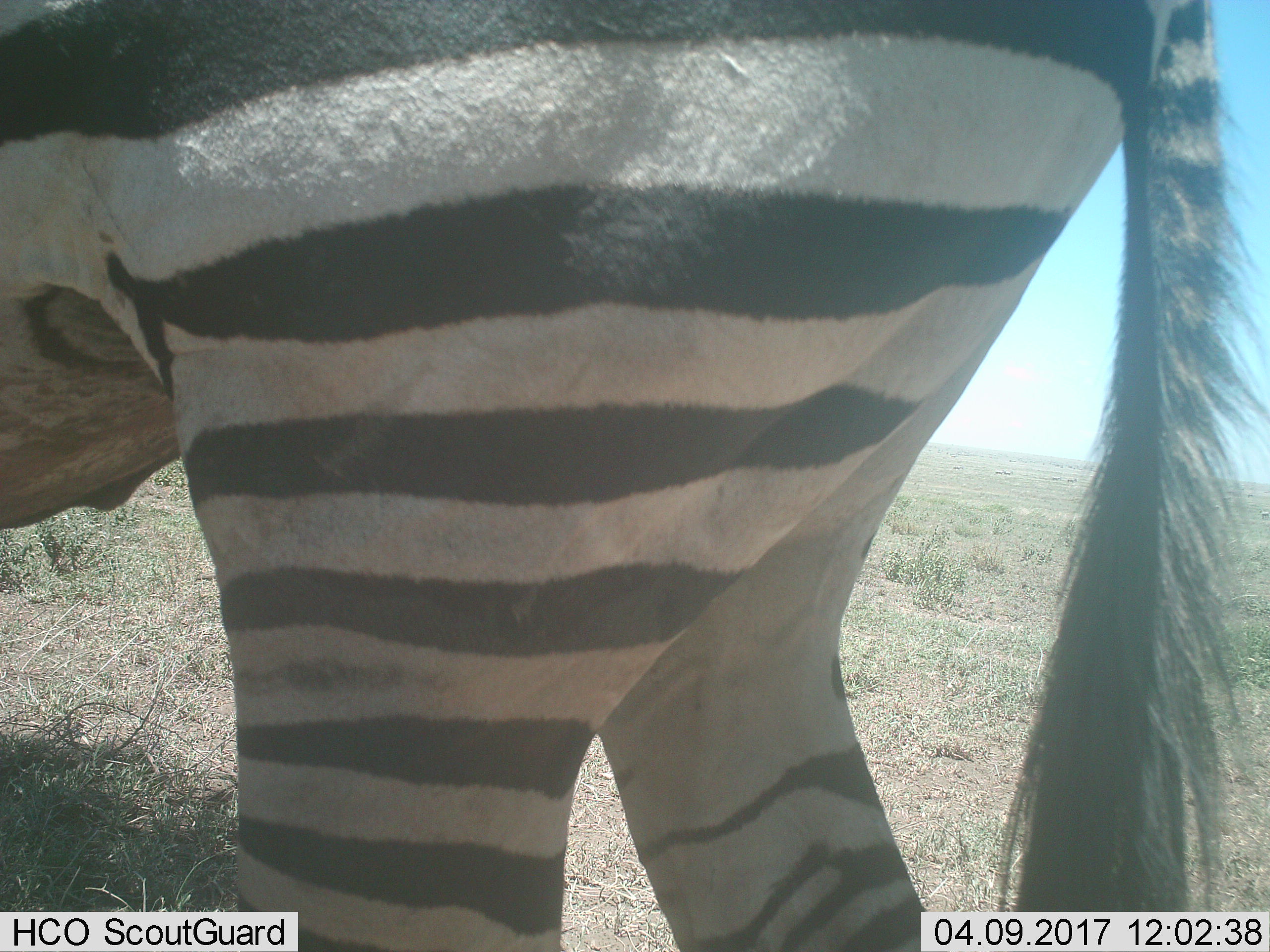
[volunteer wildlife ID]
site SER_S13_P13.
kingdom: Animalia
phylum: Chordata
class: Mammalia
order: Perissodactyla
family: Equidae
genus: Equus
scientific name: Equus quagga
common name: plains zebra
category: zebraplains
Zebraplains (plains zebra) (Equus quagga), count 1. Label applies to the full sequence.